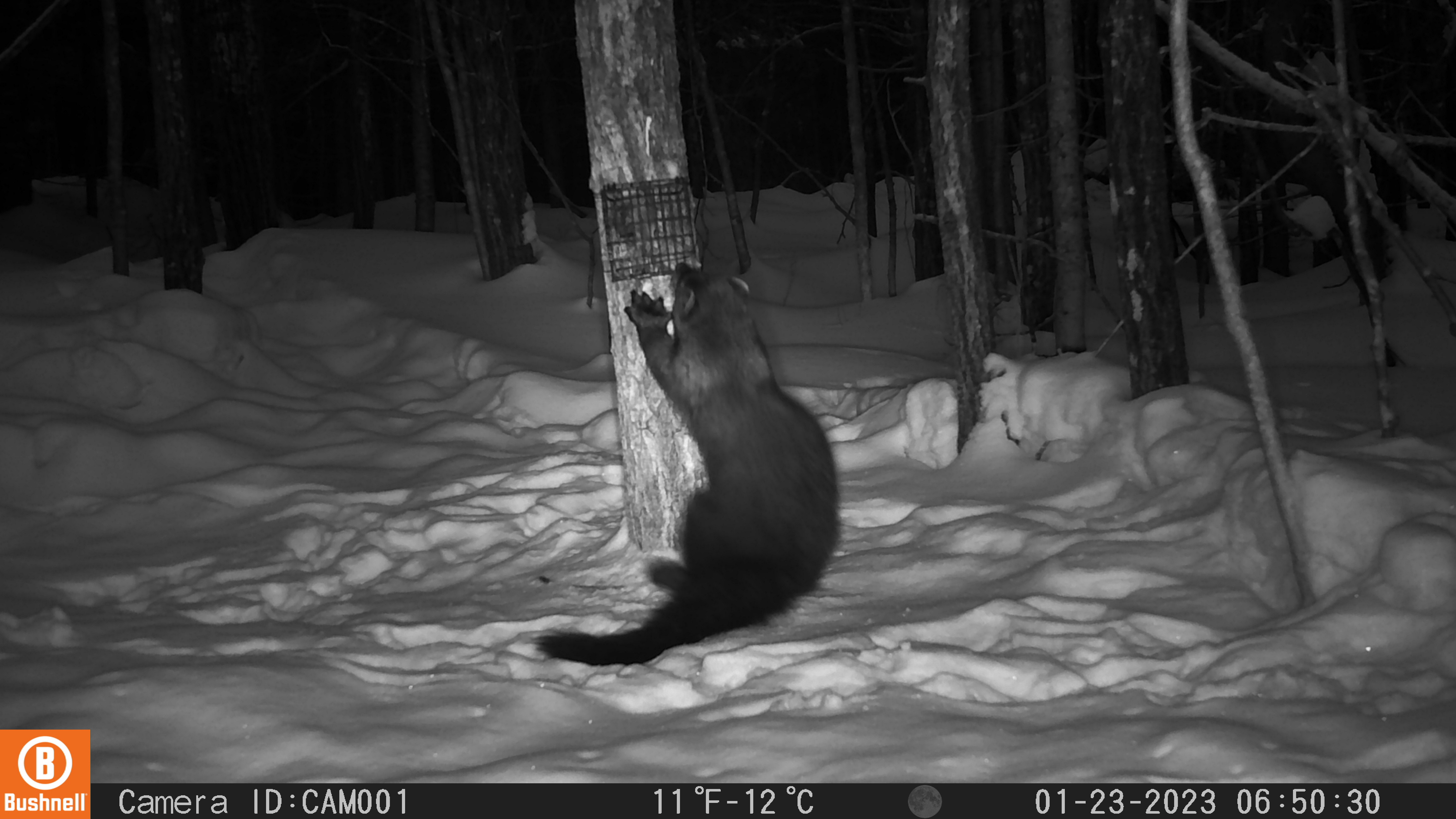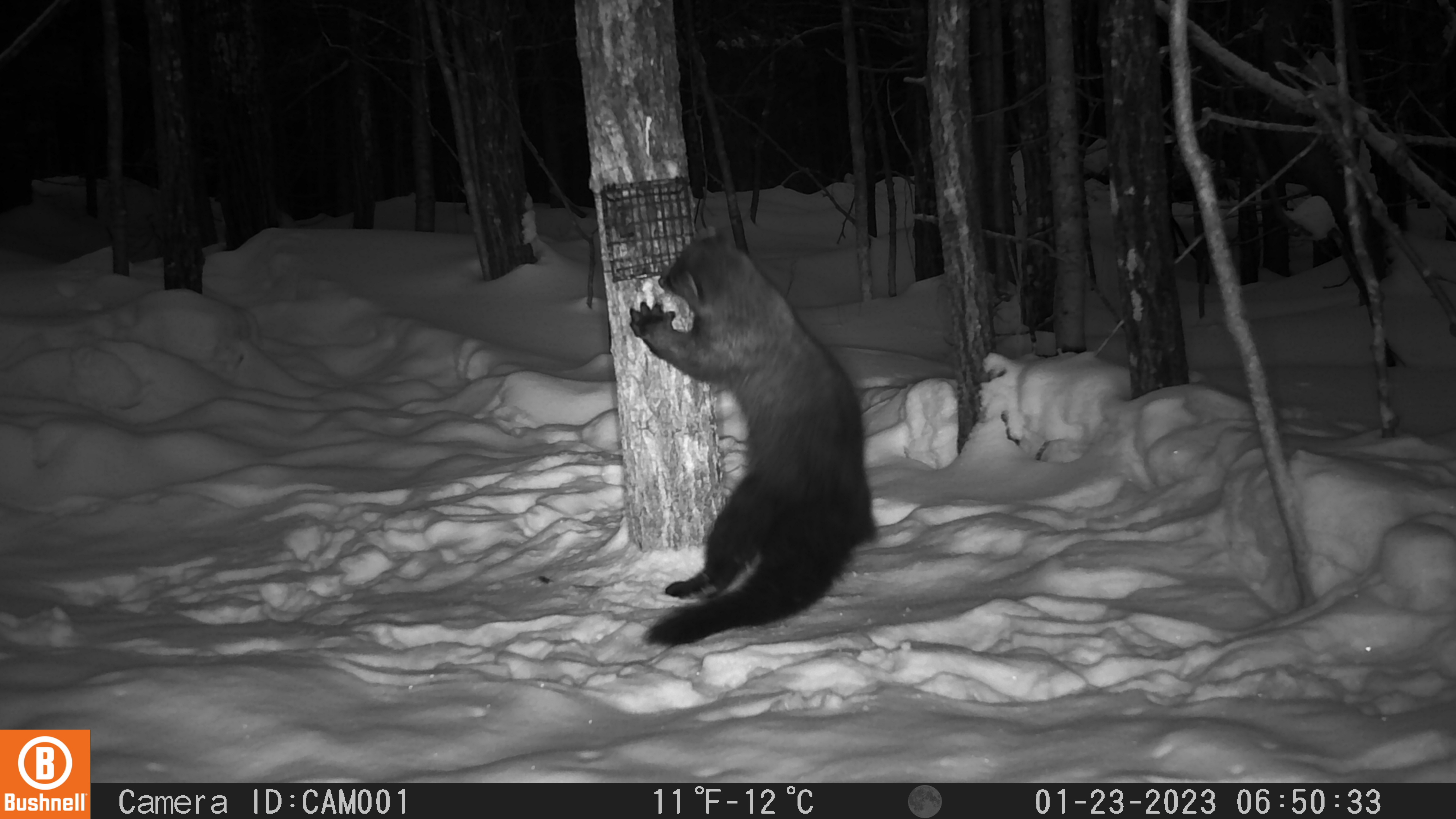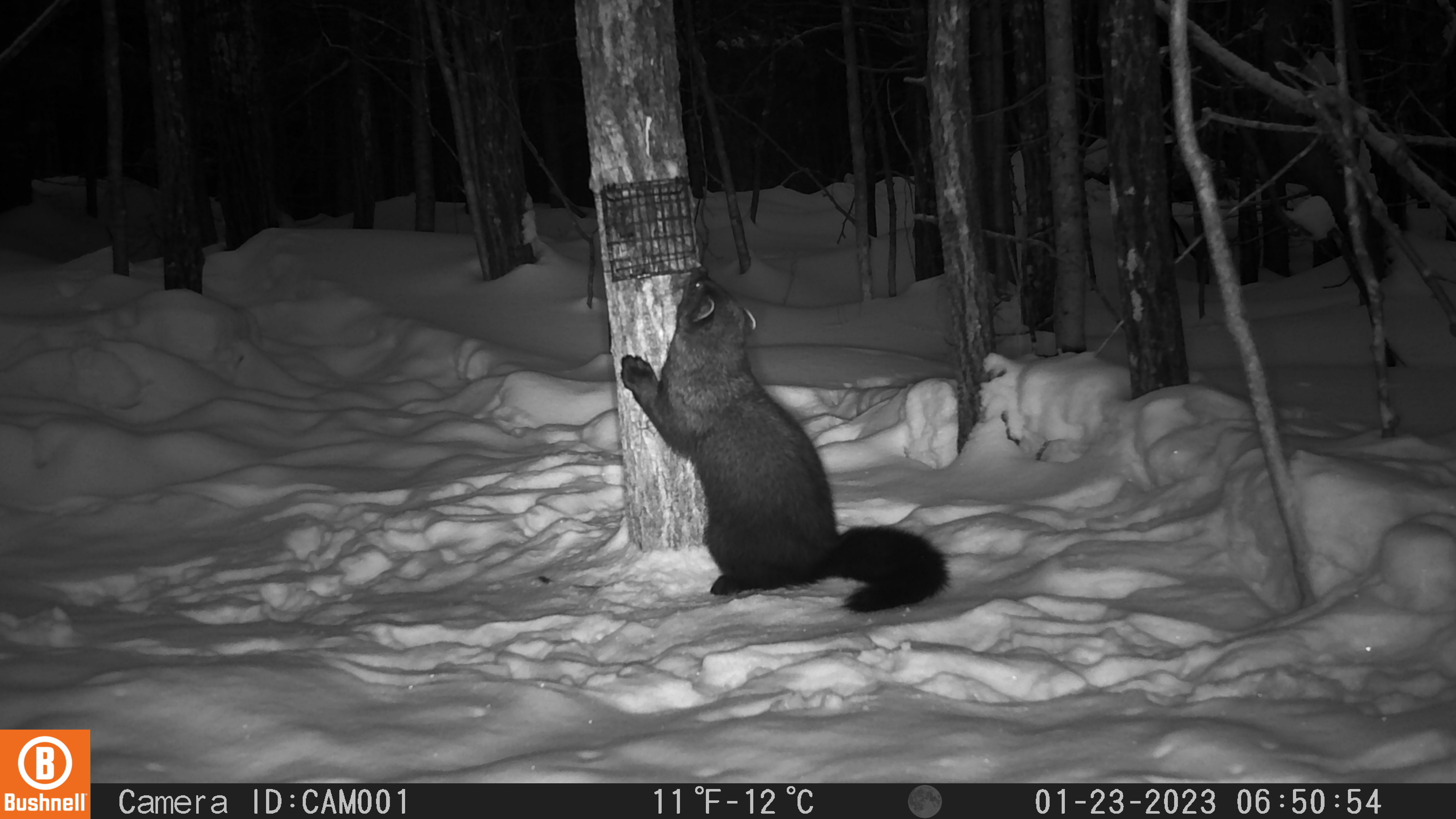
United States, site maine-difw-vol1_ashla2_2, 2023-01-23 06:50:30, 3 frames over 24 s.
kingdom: Animalia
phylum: Chordata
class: Mammalia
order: Carnivora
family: Mustelidae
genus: Pekania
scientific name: Pekania pennanti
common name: fisher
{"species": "fisher (Pekania pennanti)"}